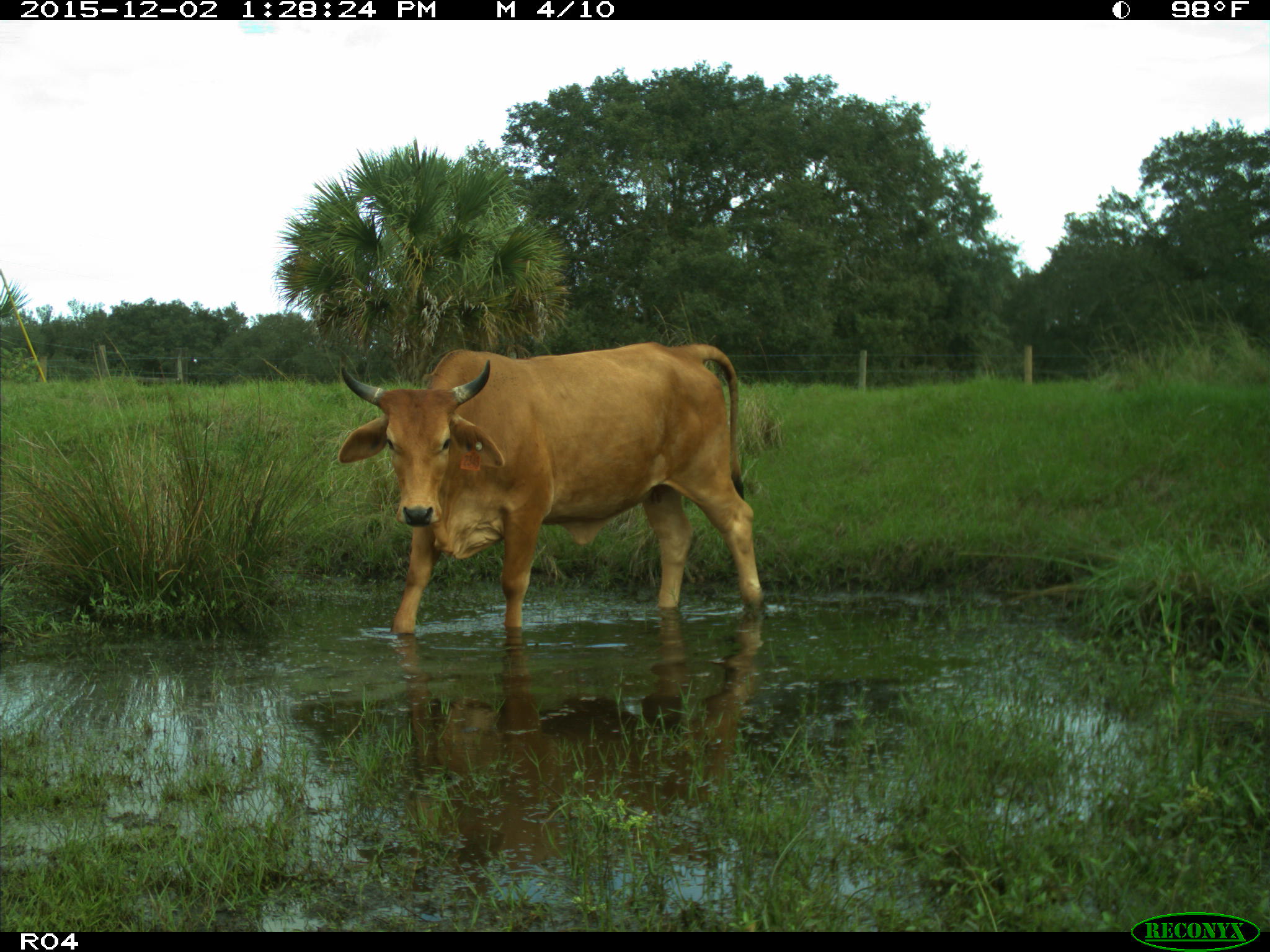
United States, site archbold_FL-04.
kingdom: Animalia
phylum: Chordata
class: Mammalia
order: Artiodactyla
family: Bovidae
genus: Bos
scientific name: Bos taurus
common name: domestic cow